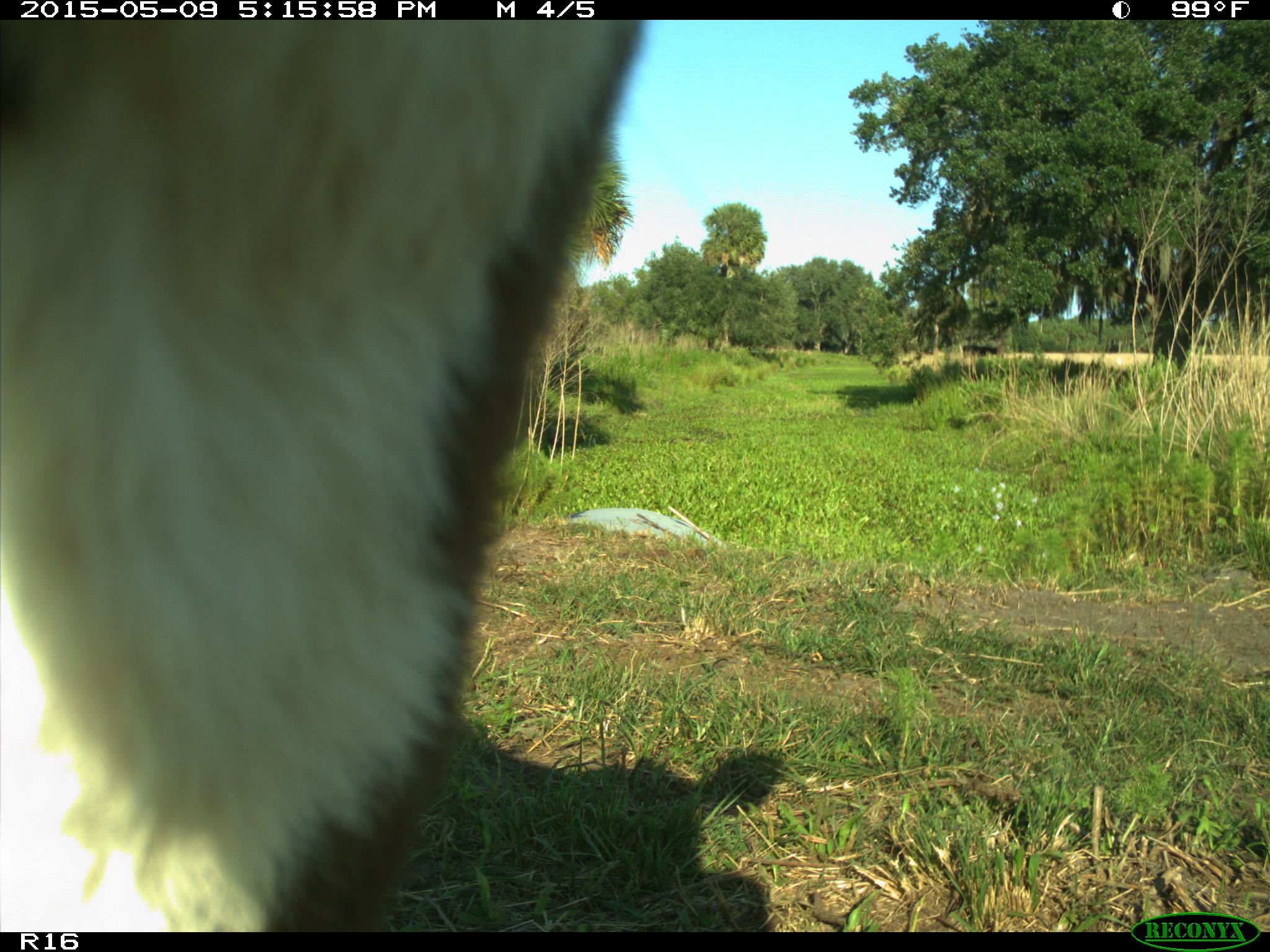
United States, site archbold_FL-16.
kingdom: Animalia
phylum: Chordata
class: Mammalia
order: Artiodactyla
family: Suidae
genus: Sus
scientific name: Sus scrofa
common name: wild boar